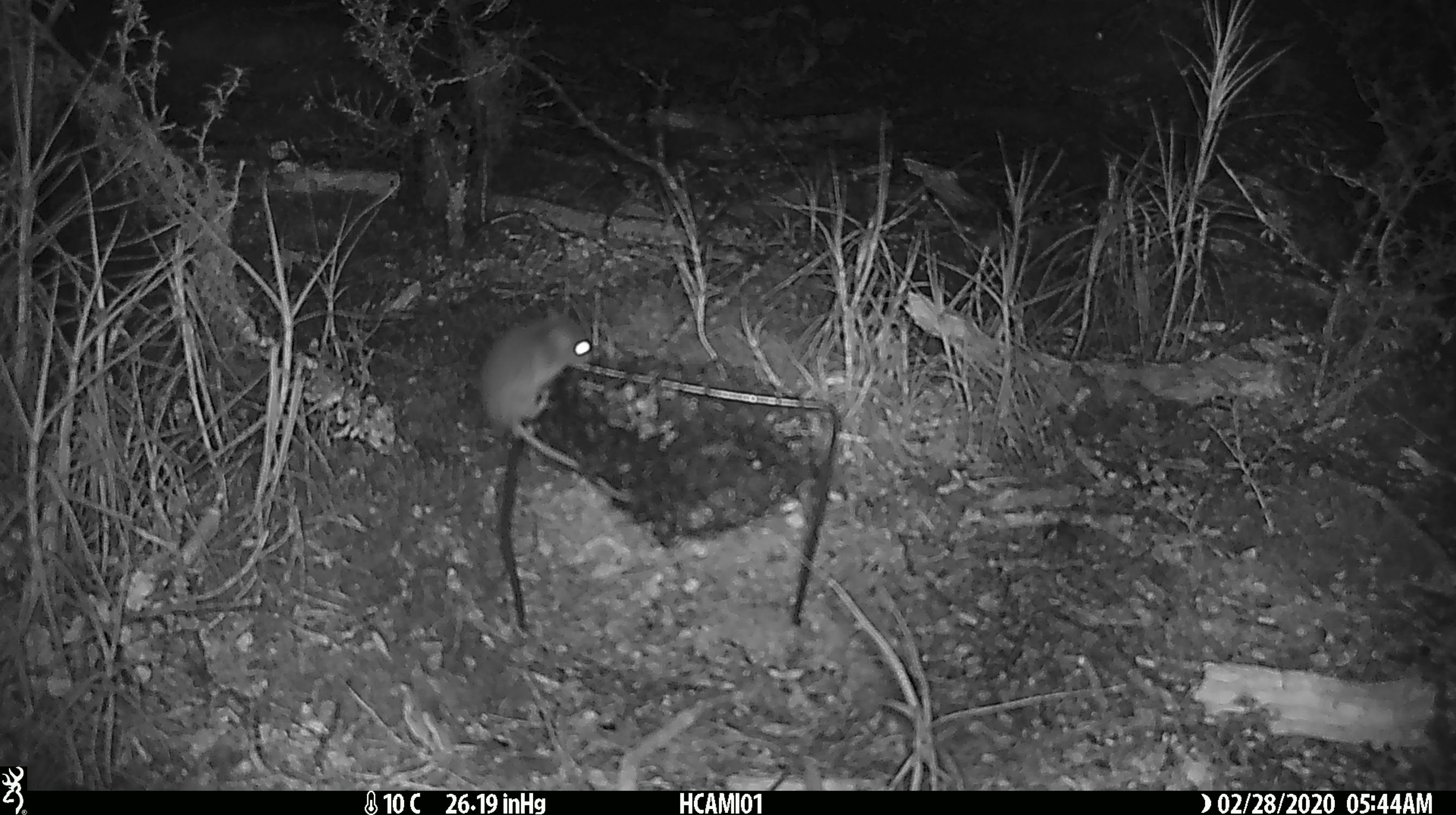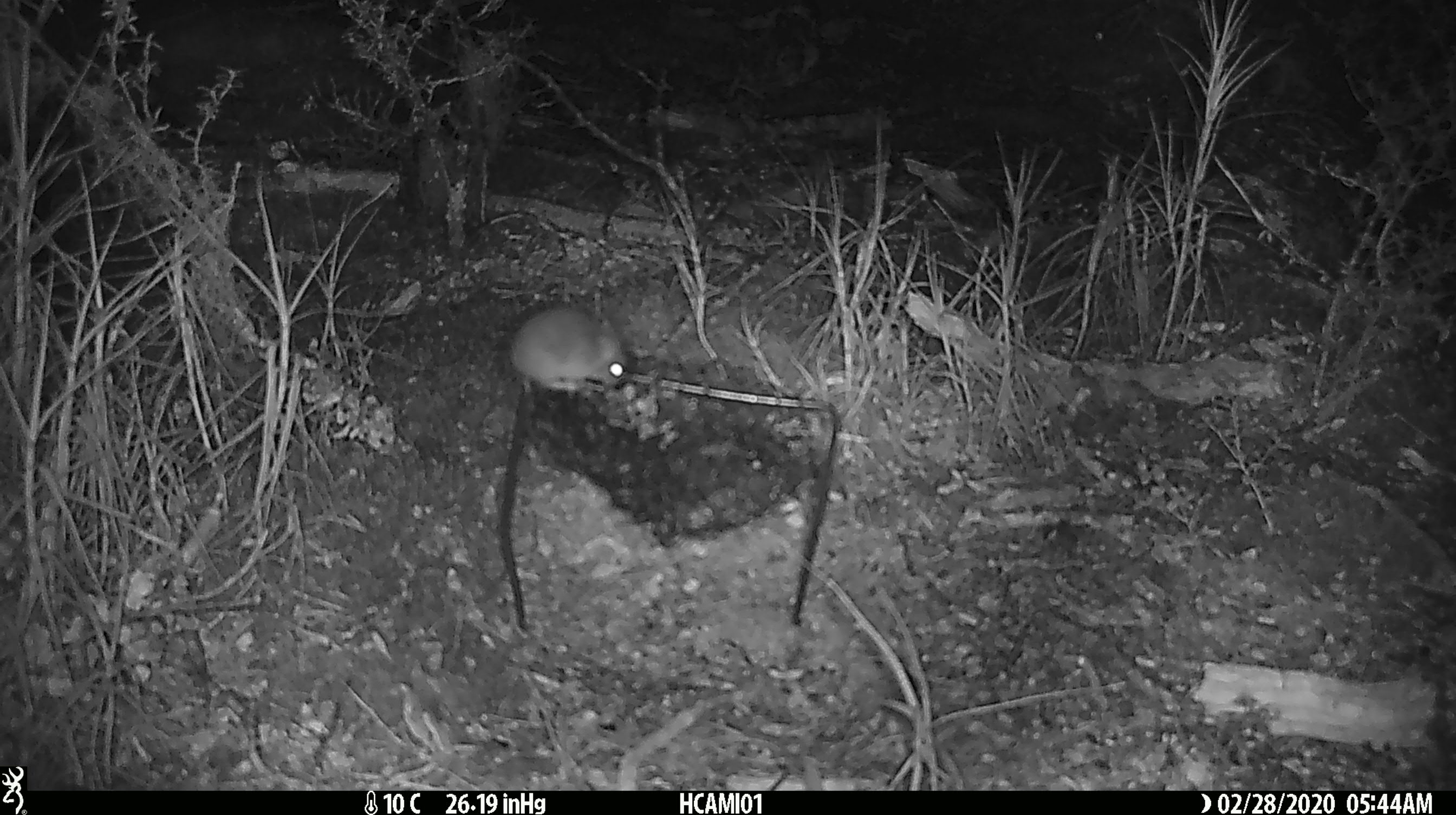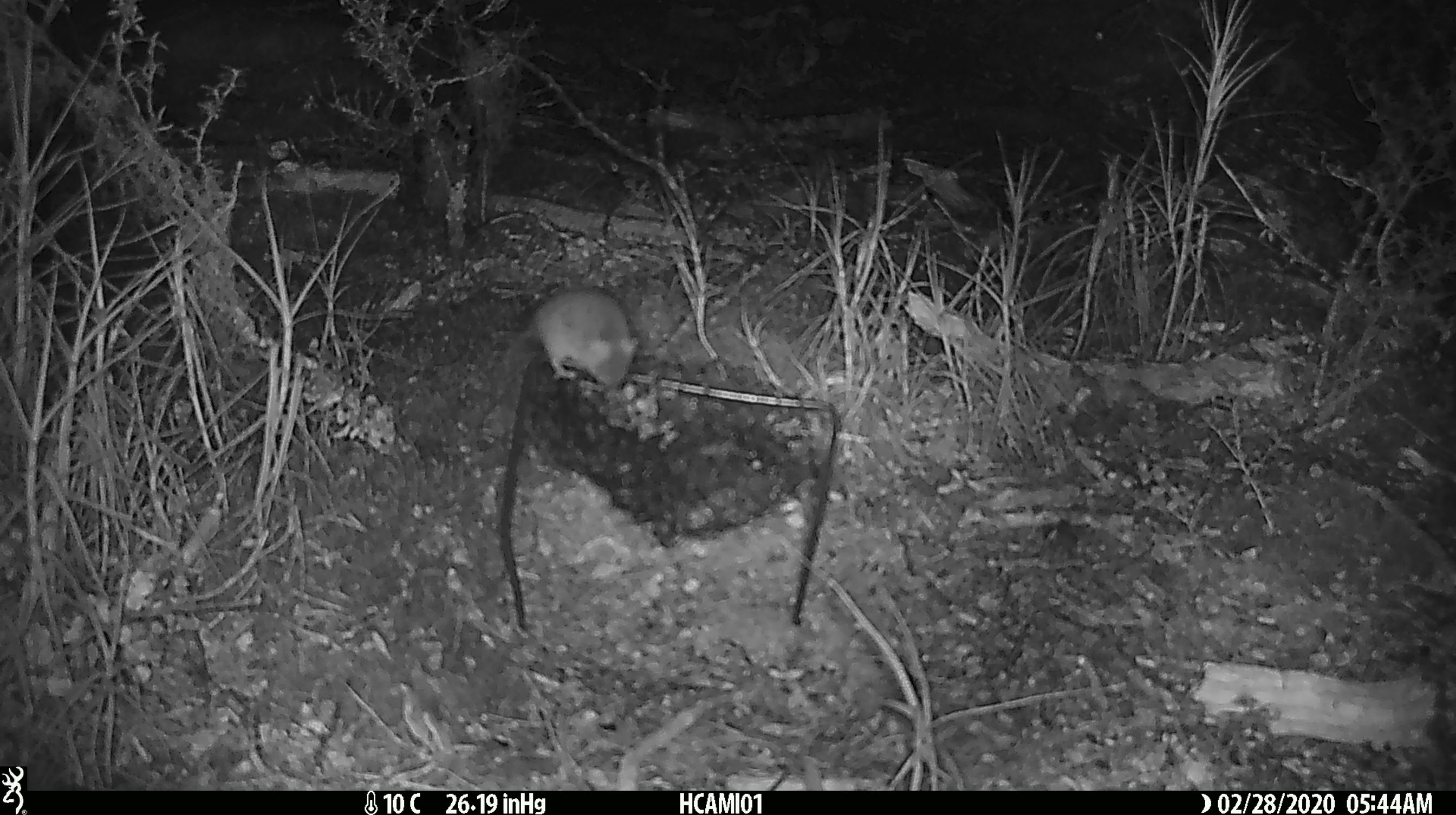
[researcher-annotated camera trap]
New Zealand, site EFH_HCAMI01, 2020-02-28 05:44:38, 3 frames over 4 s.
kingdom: Animalia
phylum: Chordata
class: Mammalia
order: Rodentia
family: Muridae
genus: Mus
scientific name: Mus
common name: mouse